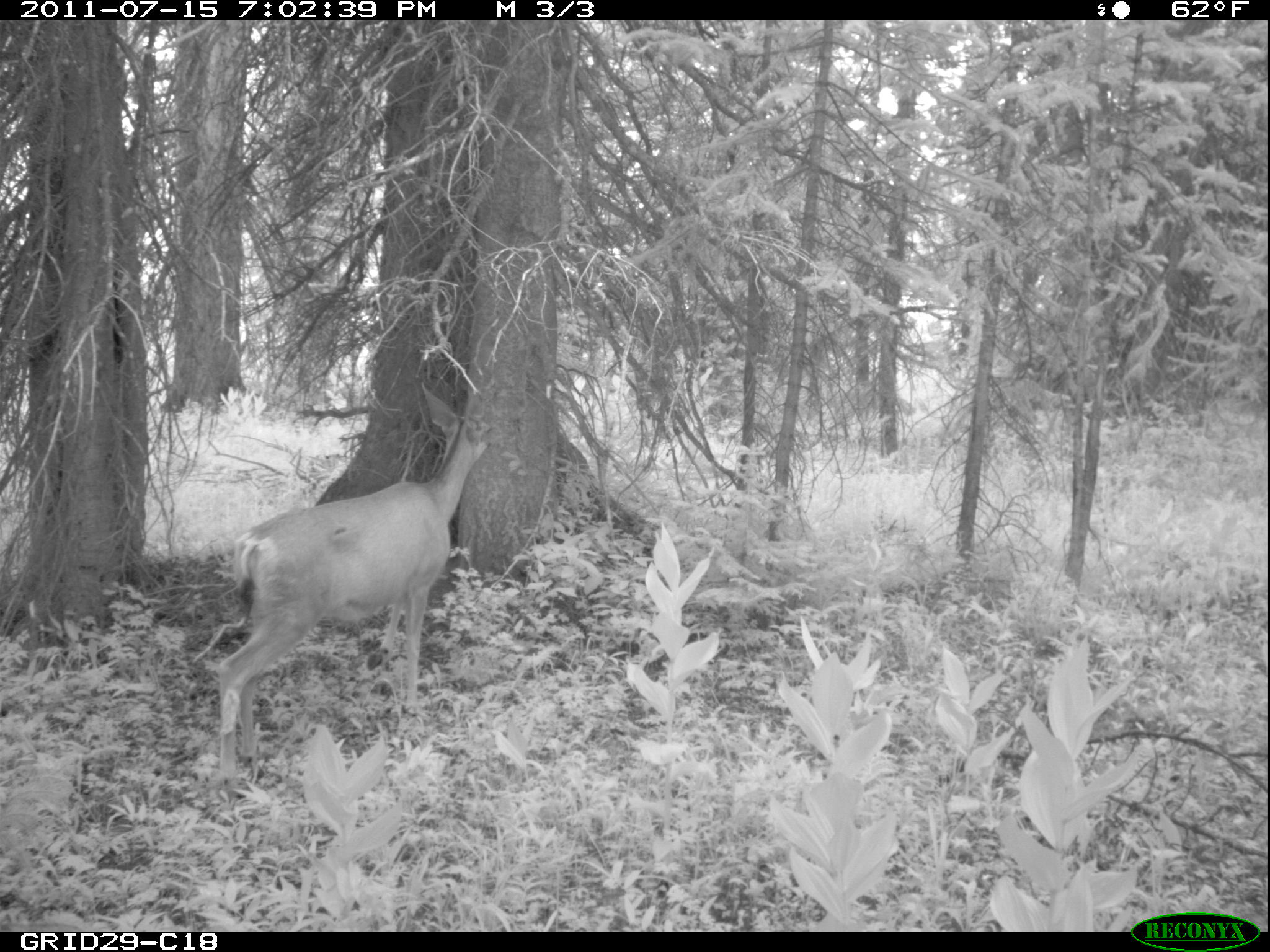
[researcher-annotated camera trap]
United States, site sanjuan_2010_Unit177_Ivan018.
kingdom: Animalia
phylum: Chordata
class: Mammalia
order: Artiodactyla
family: Cervidae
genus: Odocoileus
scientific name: Odocoileus hemionus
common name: mule deer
Odocoileus hemionus (mule deer).